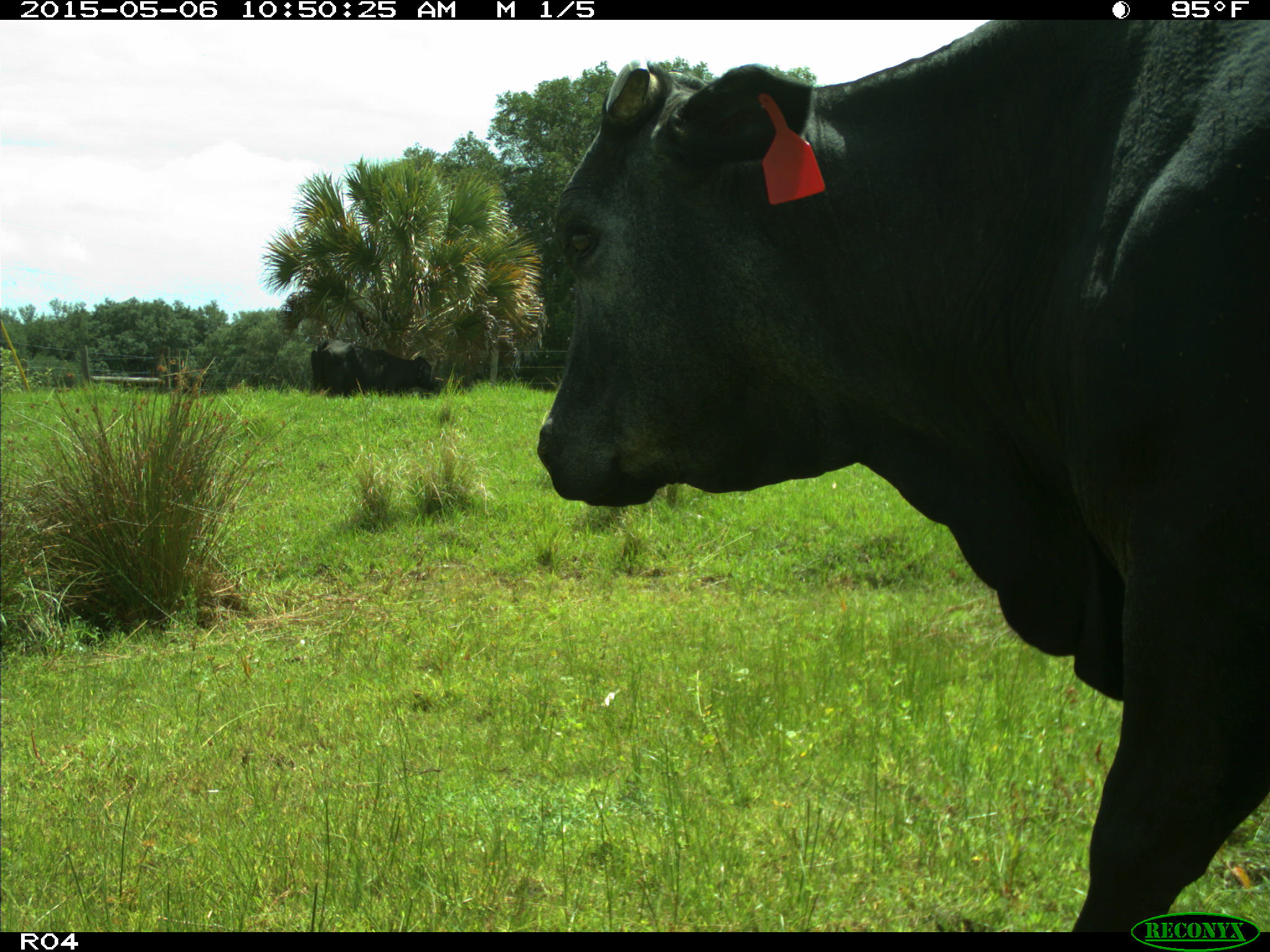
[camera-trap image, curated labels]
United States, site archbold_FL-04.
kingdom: Animalia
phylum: Chordata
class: Mammalia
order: Artiodactyla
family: Bovidae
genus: Bos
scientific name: Bos taurus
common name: domestic cow